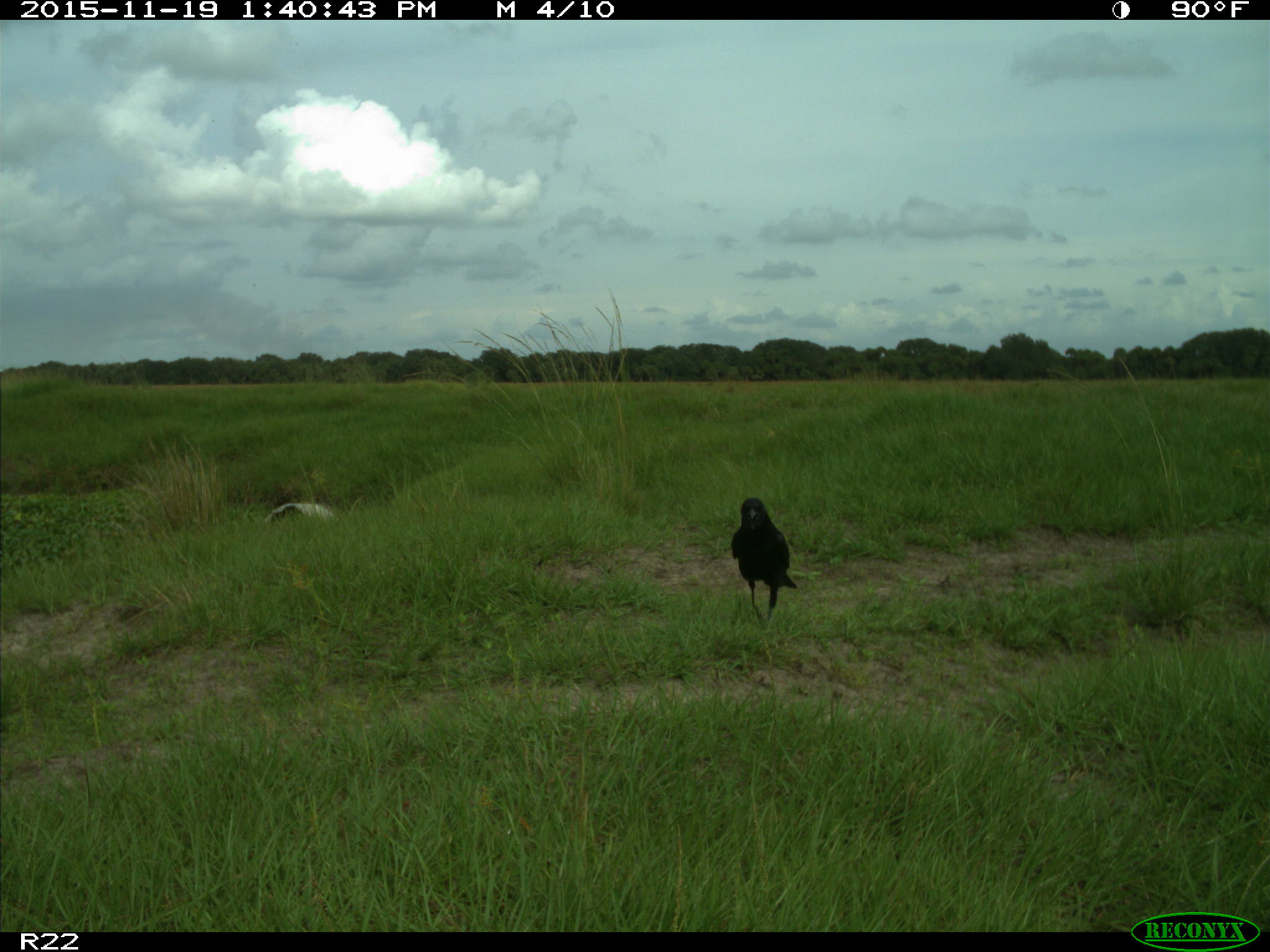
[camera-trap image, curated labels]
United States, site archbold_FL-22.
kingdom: Animalia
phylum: Chordata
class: Aves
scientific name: Aves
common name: birds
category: unidentified bird